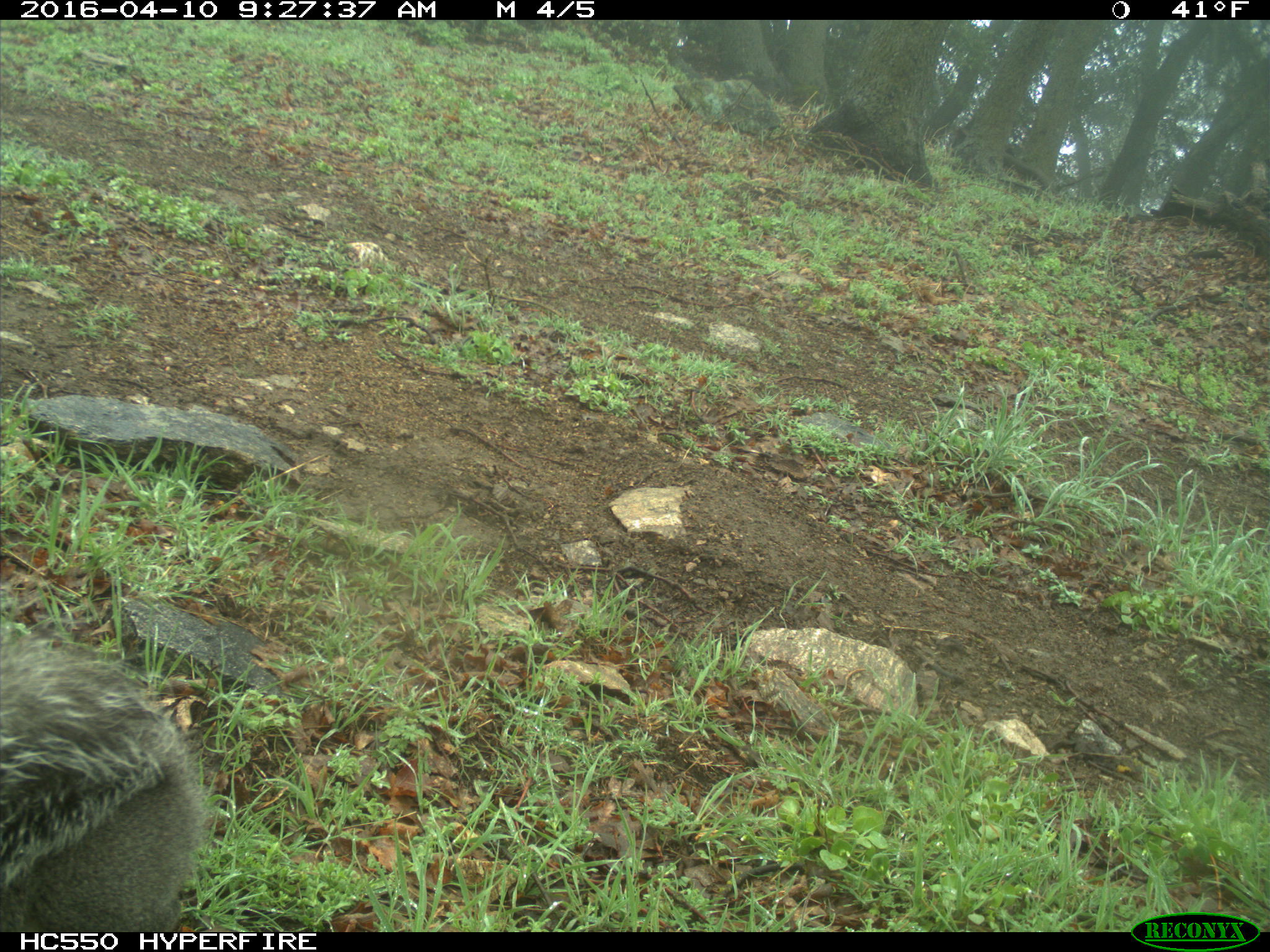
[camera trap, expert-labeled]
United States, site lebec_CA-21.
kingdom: Animalia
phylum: Chordata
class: Mammalia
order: Rodentia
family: Sciuridae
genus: Sciurus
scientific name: Sciurus carolinensis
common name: eastern gray squirrel